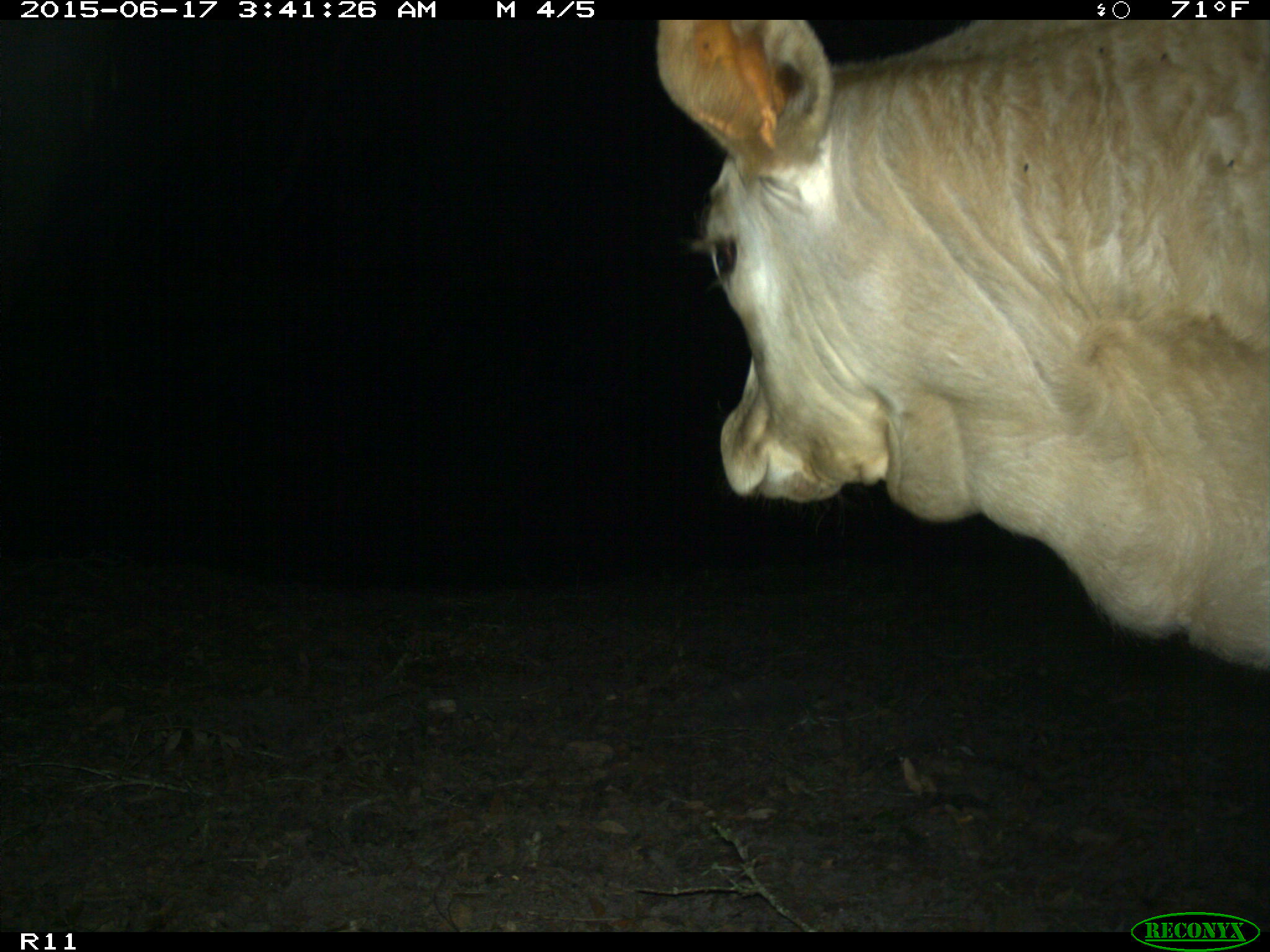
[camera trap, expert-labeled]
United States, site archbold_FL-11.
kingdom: Animalia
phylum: Chordata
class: Mammalia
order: Artiodactyla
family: Bovidae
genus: Bos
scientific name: Bos taurus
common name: domestic cow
Bos taurus (domestic cow).